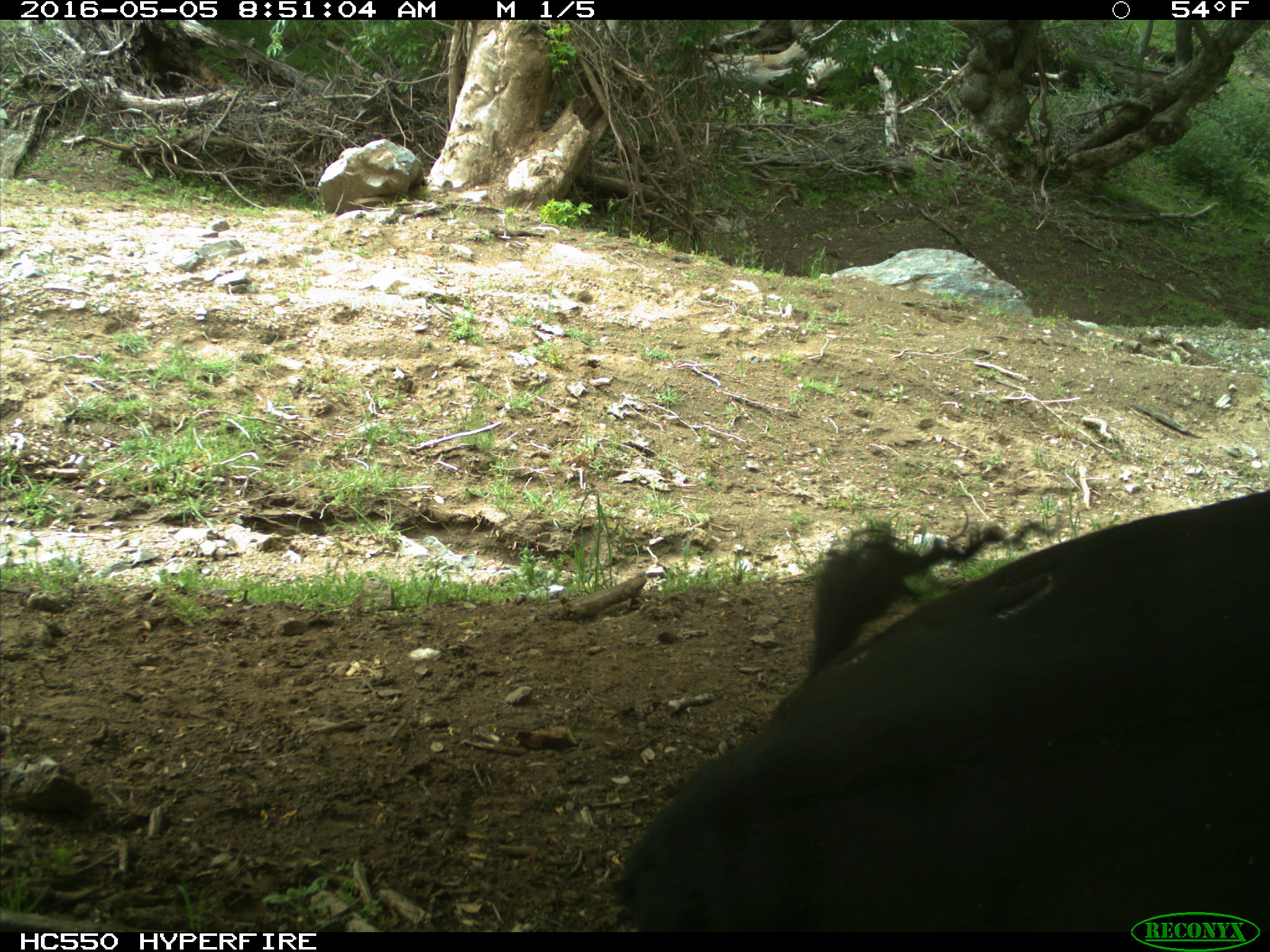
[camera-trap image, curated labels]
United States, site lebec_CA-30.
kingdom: Animalia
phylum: Chordata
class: Mammalia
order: Artiodactyla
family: Bovidae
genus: Bos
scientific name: Bos taurus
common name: domestic cow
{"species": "Bos taurus (domestic cow)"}